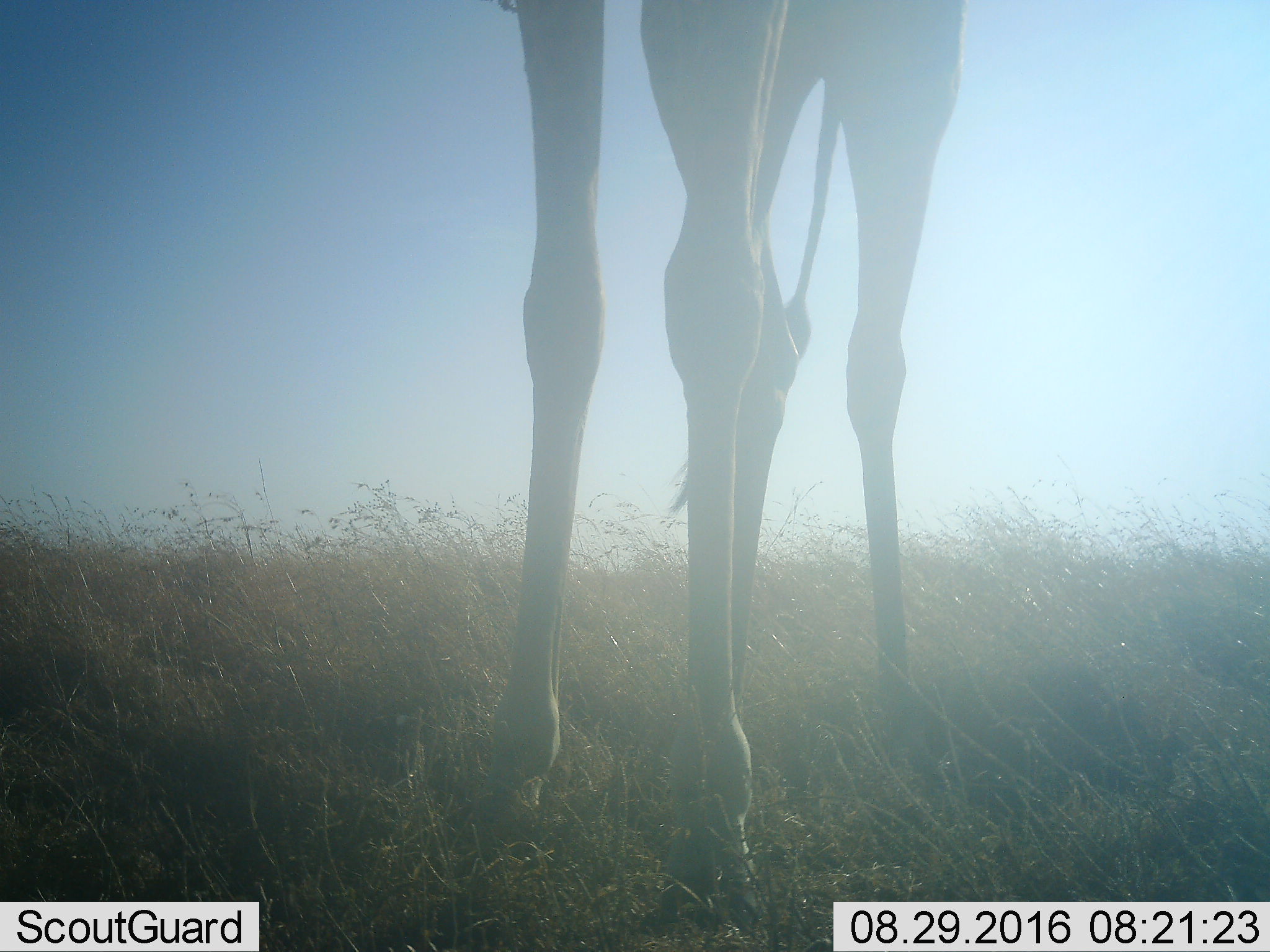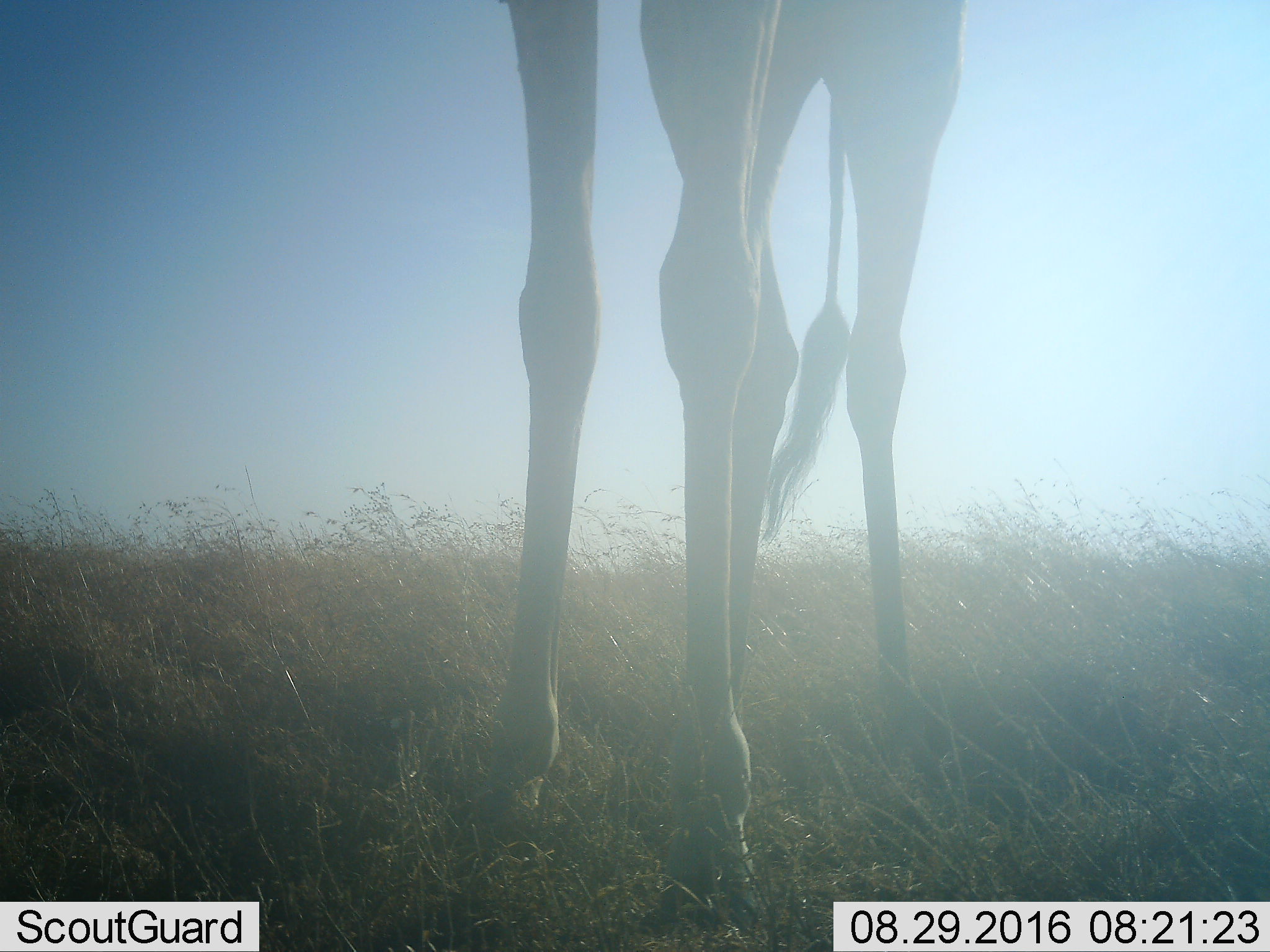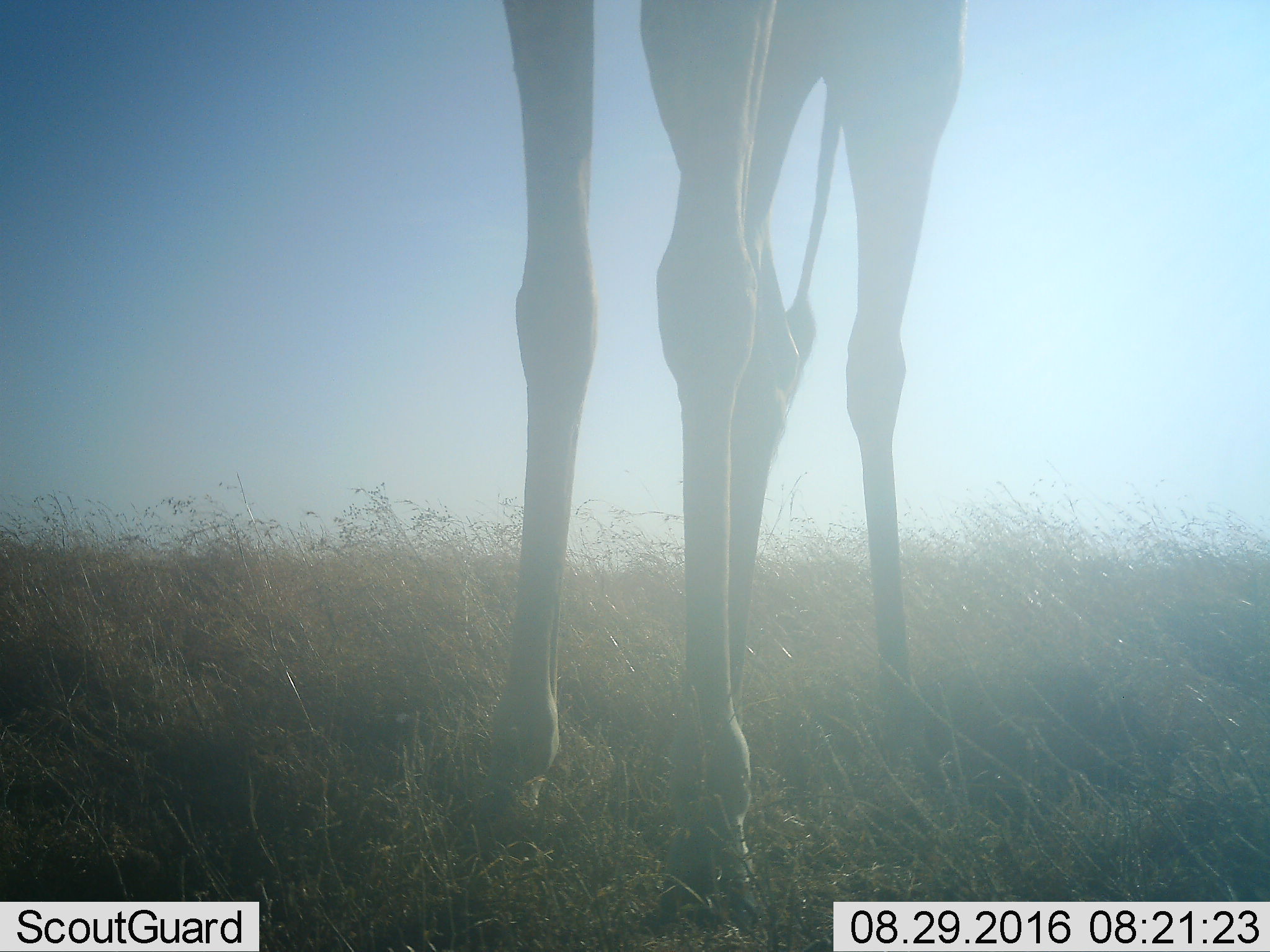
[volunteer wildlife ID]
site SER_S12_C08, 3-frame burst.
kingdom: Animalia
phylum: Chordata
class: Mammalia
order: Artiodactyla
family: Giraffidae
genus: Giraffa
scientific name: Giraffa camelopardalis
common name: giraffe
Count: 1.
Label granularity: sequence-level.